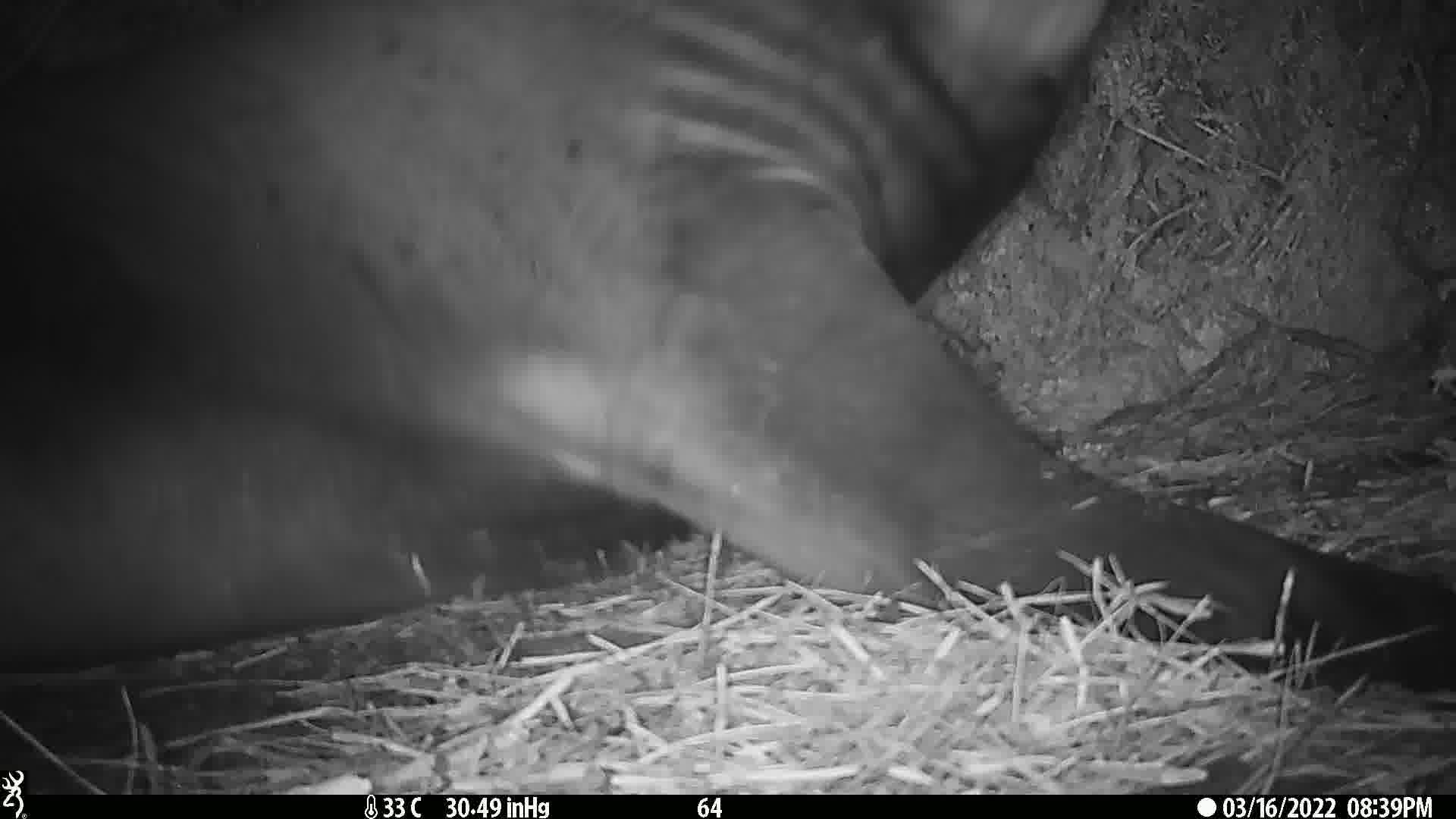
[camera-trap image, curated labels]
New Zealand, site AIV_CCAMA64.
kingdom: Animalia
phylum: Chordata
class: Mammalia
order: Carnivora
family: Otariidae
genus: Phocarctos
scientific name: Phocarctos hookeri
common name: new zealand sea lion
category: sealion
Sealion (new zealand sea lion) (Phocarctos hookeri).